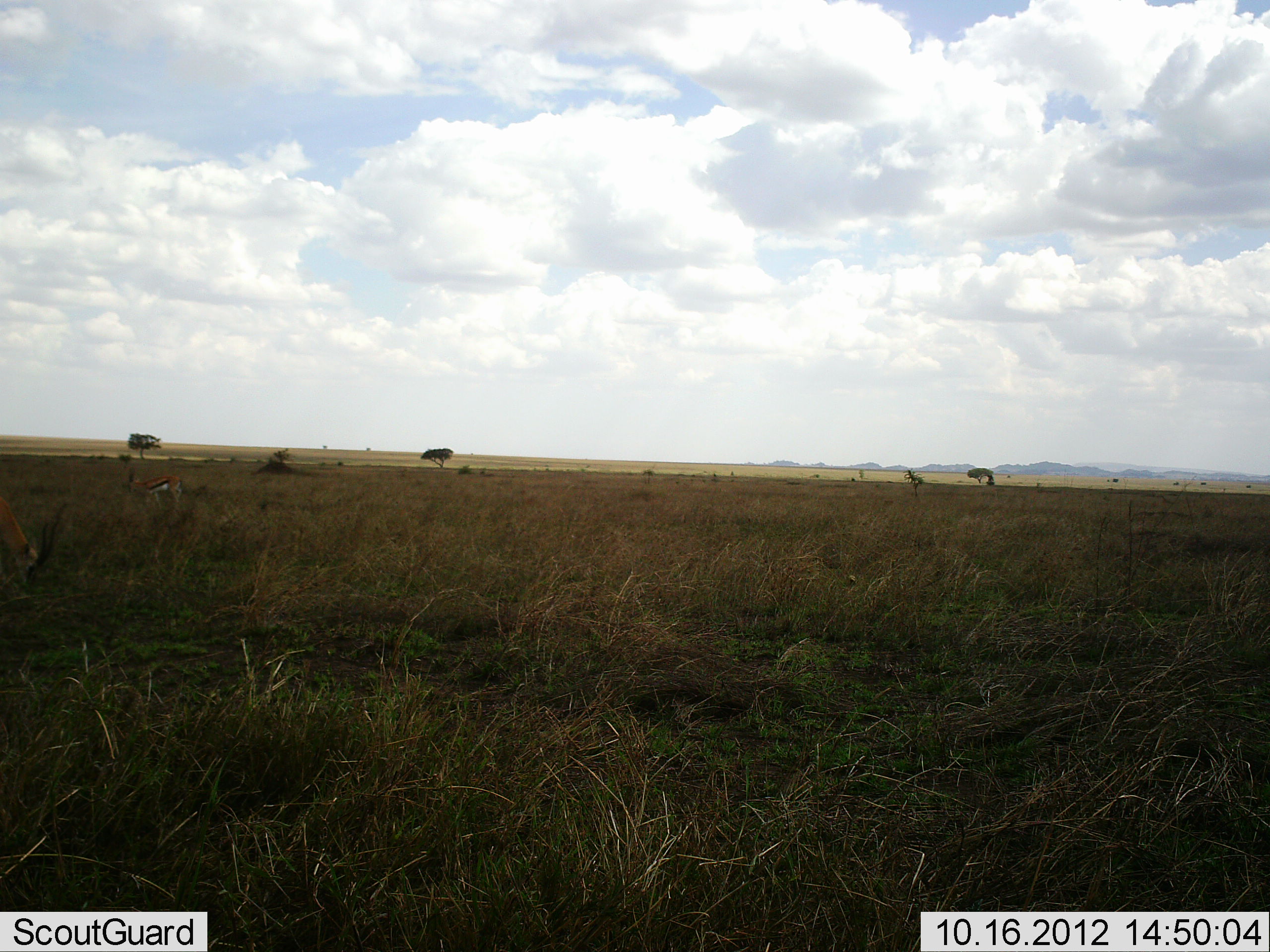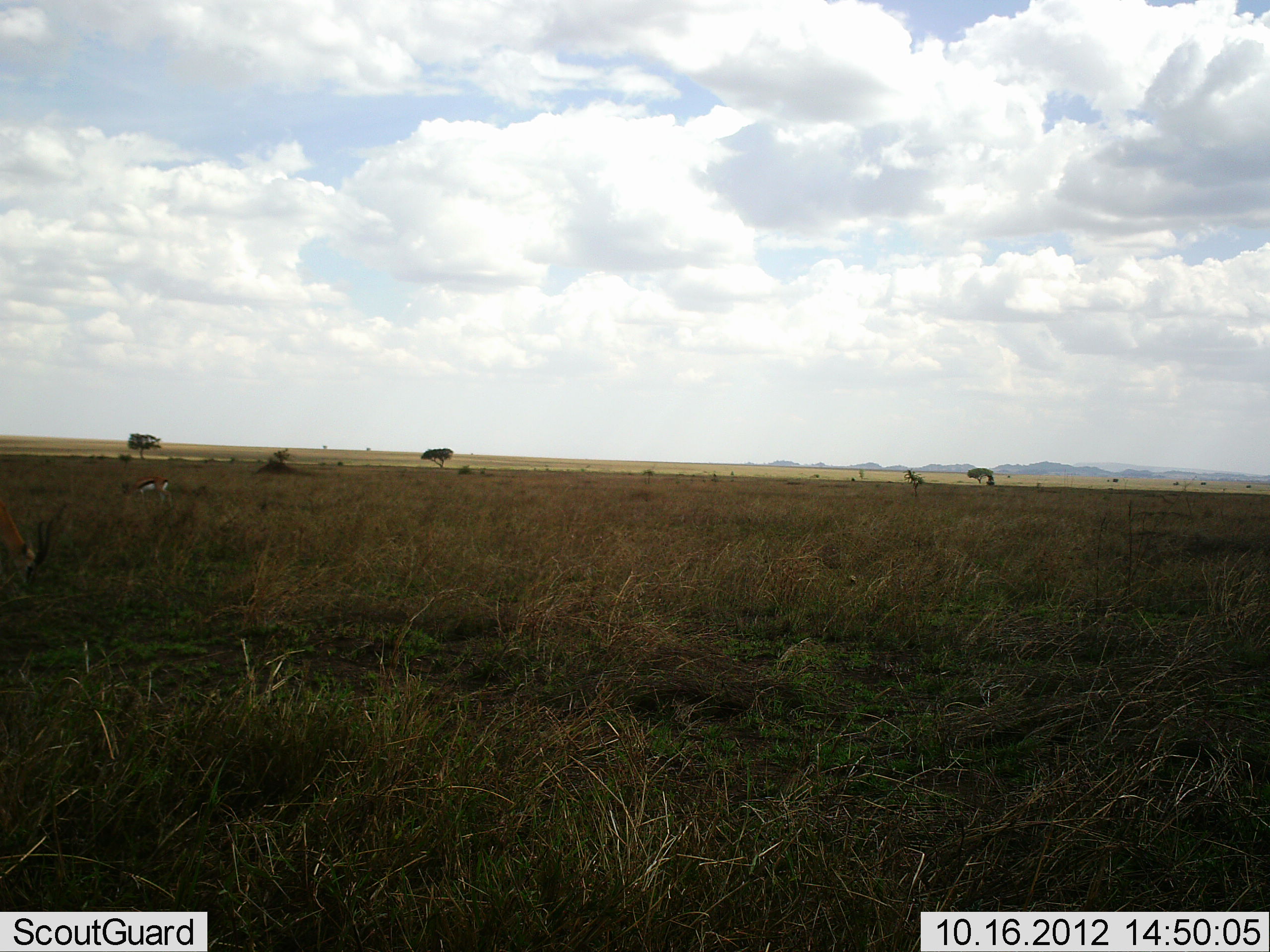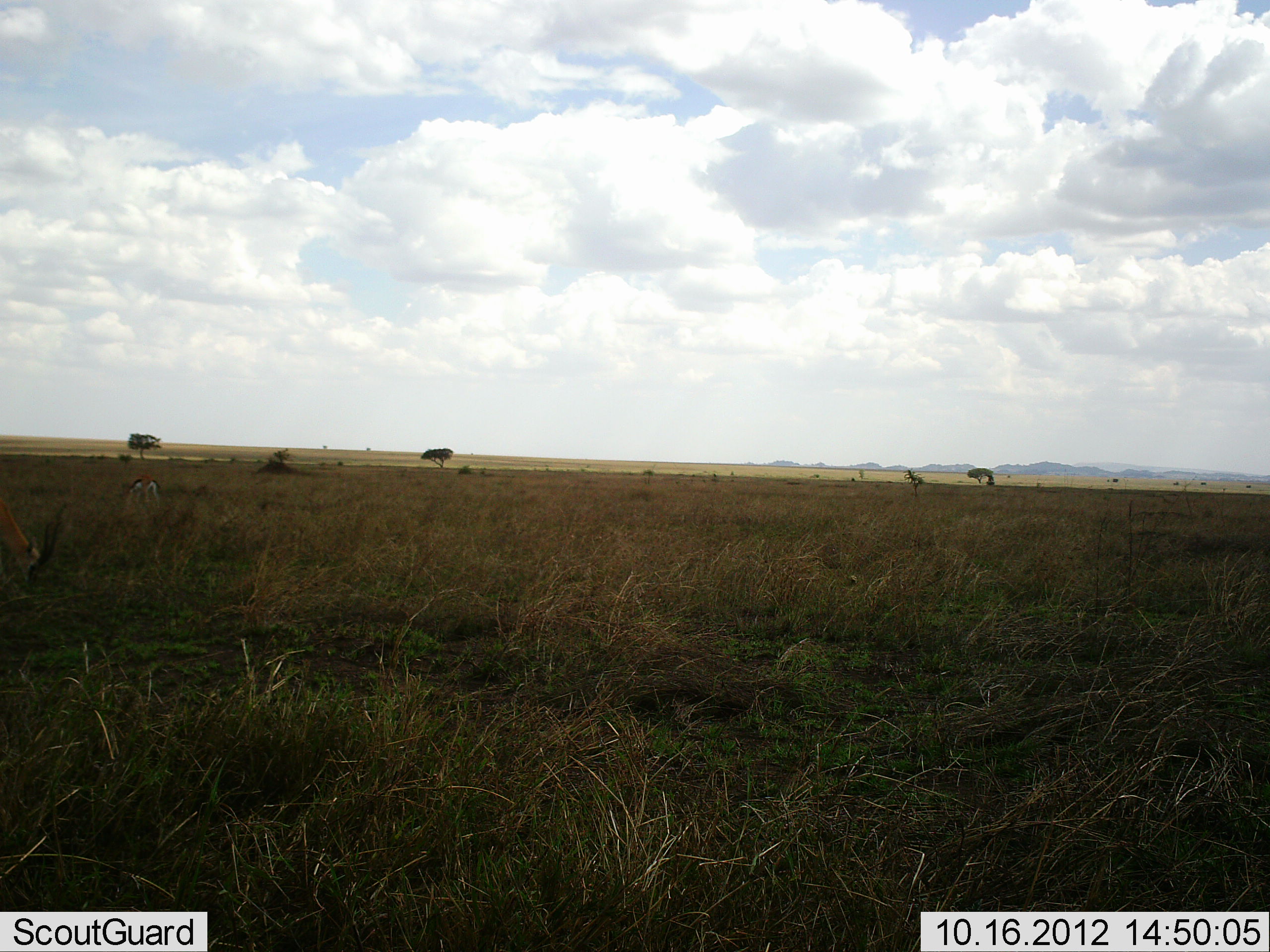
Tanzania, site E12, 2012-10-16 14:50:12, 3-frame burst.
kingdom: Animalia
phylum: Chordata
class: Mammalia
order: Artiodactyla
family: Bovidae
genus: Eudorcas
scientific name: Eudorcas thomsonii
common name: thomson's gazelle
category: gazellethomsons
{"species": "gazellethomsons (thomson's gazelle) (Eudorcas thomsonii)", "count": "2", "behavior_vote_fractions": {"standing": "20%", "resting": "0%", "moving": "70%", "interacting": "0%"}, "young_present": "0%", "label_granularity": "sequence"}